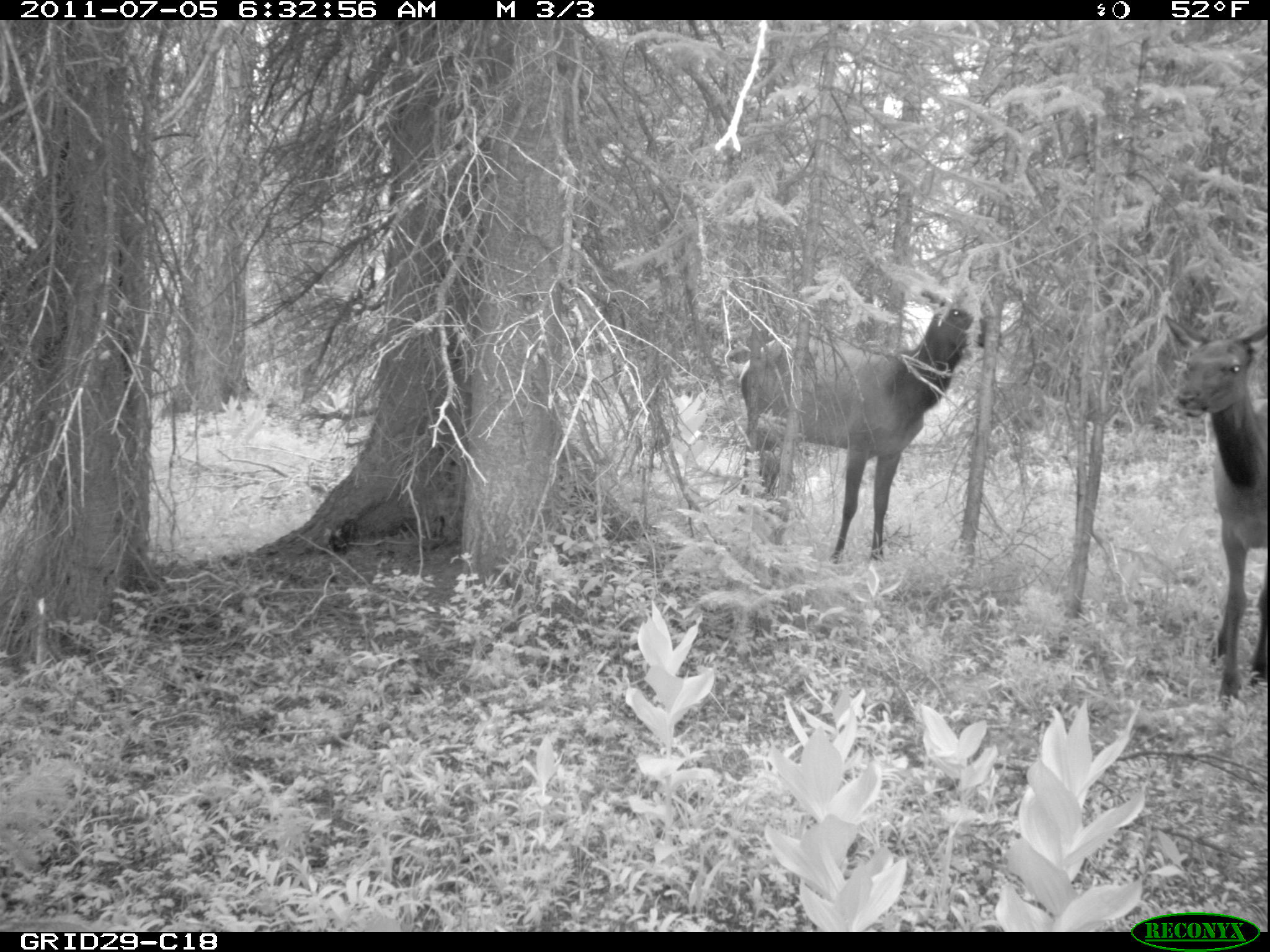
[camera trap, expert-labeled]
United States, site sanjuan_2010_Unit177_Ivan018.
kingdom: Animalia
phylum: Chordata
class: Mammalia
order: Artiodactyla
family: Cervidae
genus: Cervus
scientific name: Cervus elaphus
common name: red deer